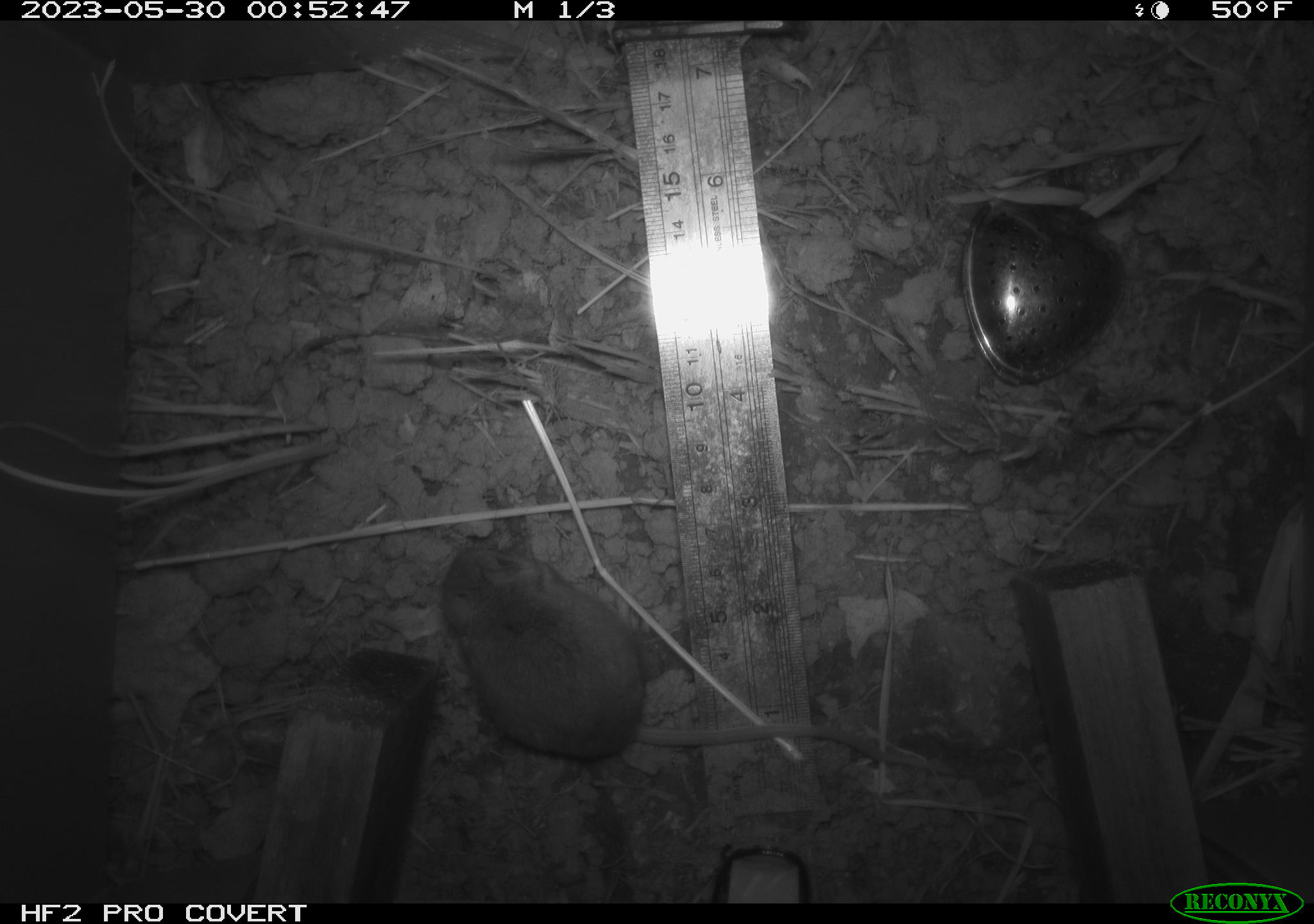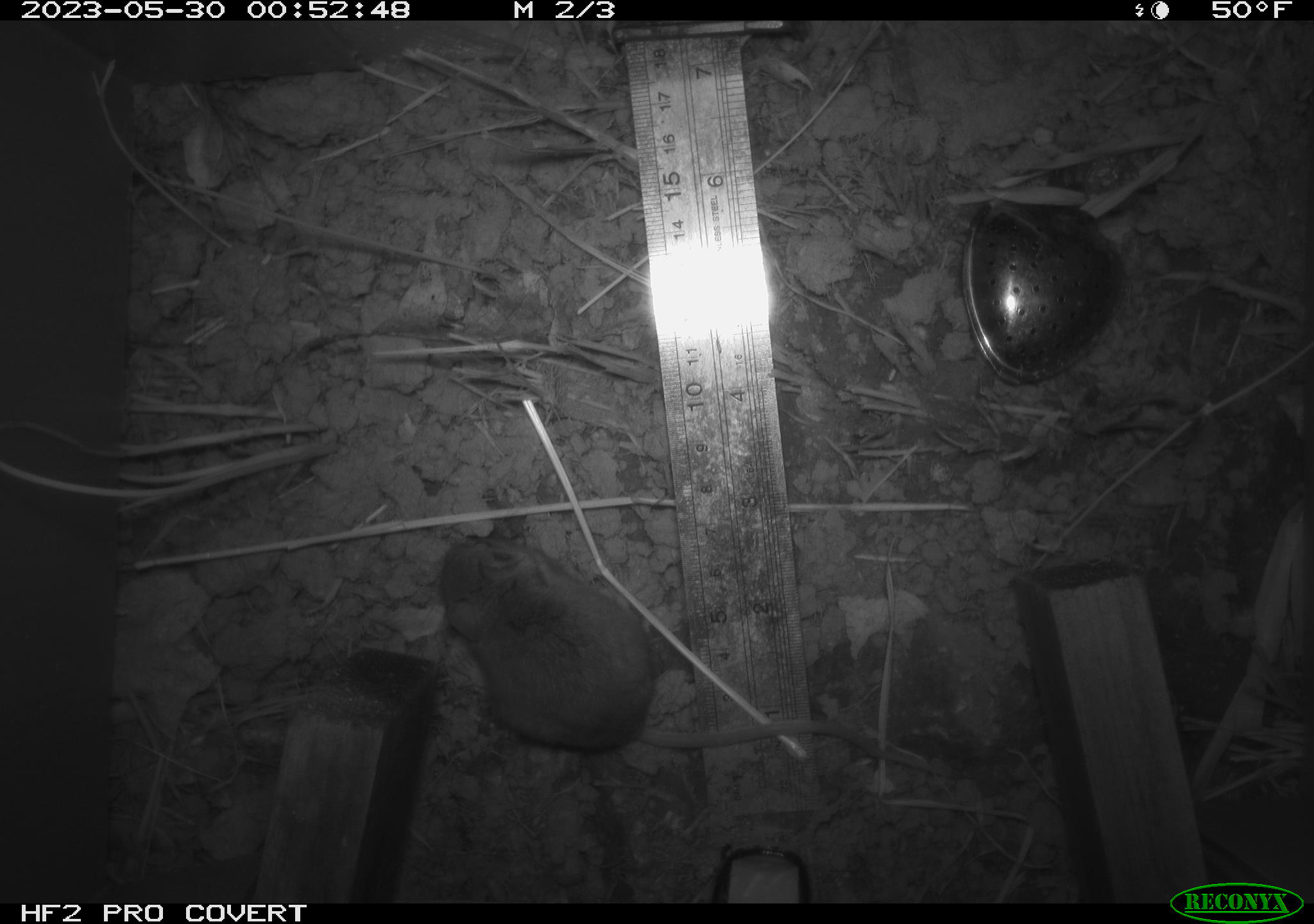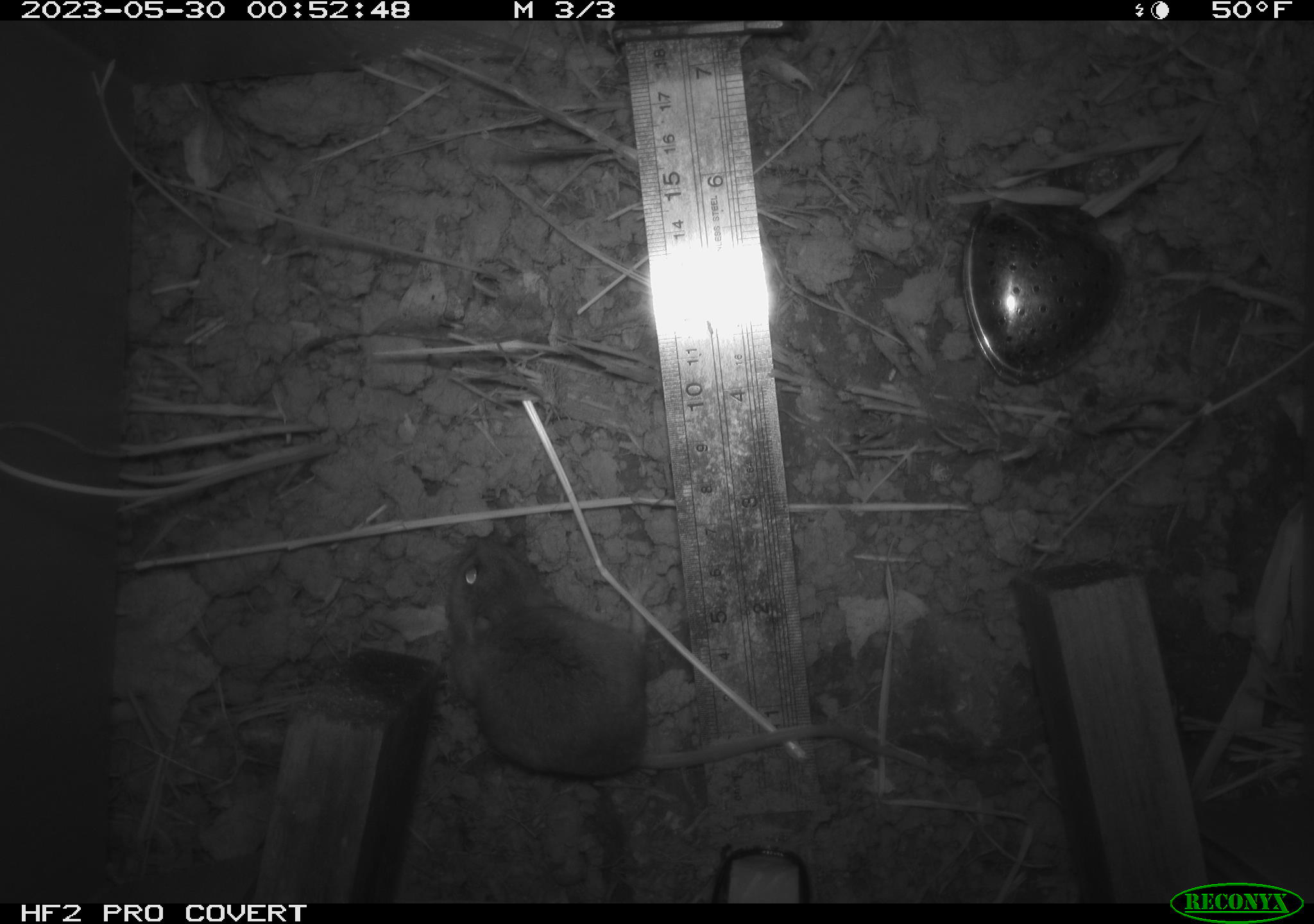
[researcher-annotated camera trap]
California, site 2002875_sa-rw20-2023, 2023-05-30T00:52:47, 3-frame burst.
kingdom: Animalia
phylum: Chordata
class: Mammalia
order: Rodentia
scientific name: Rodentia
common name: mouse species